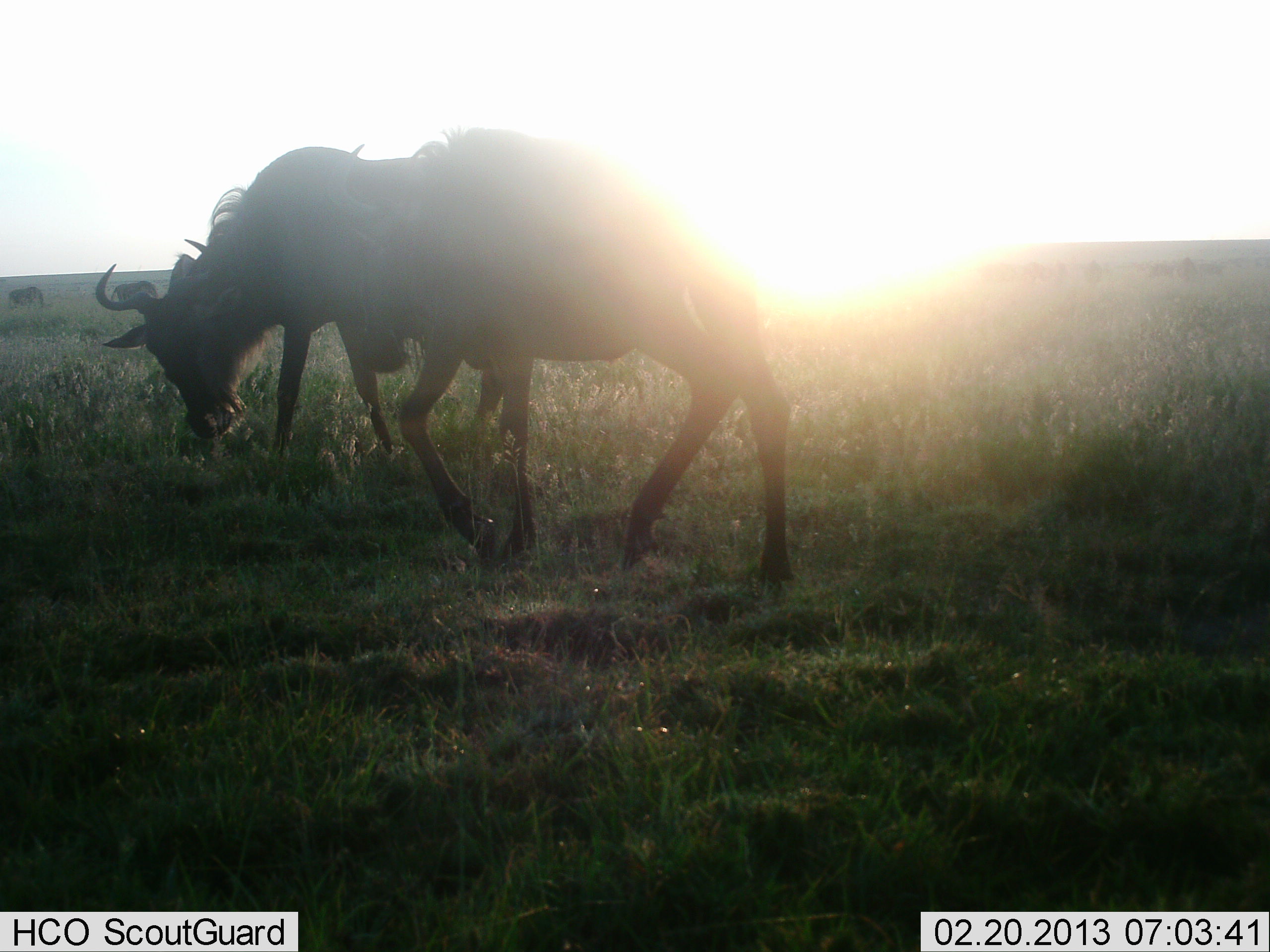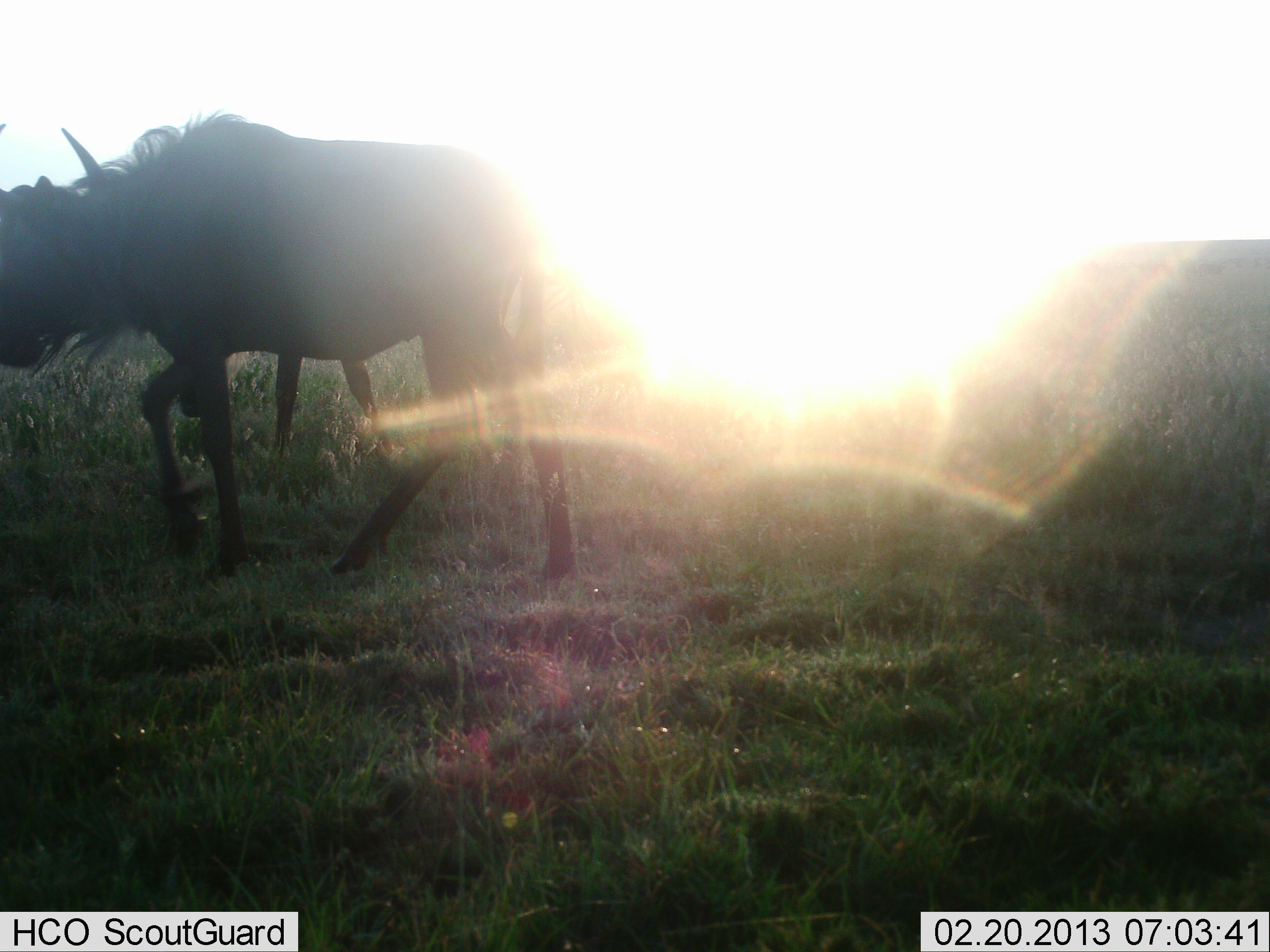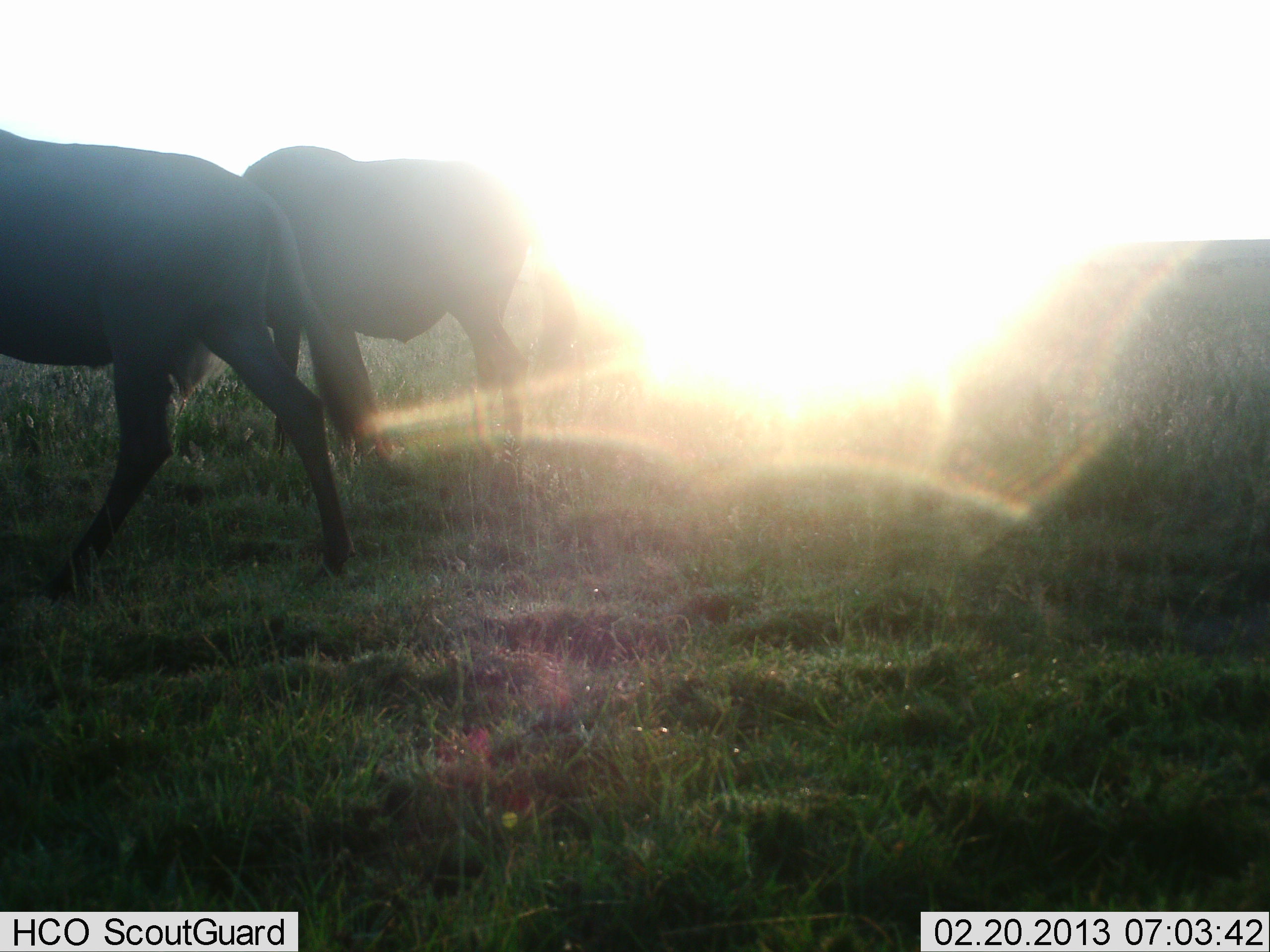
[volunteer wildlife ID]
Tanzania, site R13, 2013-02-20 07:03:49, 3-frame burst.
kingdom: Animalia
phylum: Chordata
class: Mammalia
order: Artiodactyla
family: Bovidae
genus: Connochaetes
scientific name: Connochaetes taurinus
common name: blue wildebeest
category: wildebeest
Wildebeest (blue wildebeest) (Connochaetes taurinus), count 2. Behavior (volunteer vote fractions): standing 17%, resting 0%, moving 93%, interacting 3%. Young present (vote fraction): 0%. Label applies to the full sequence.